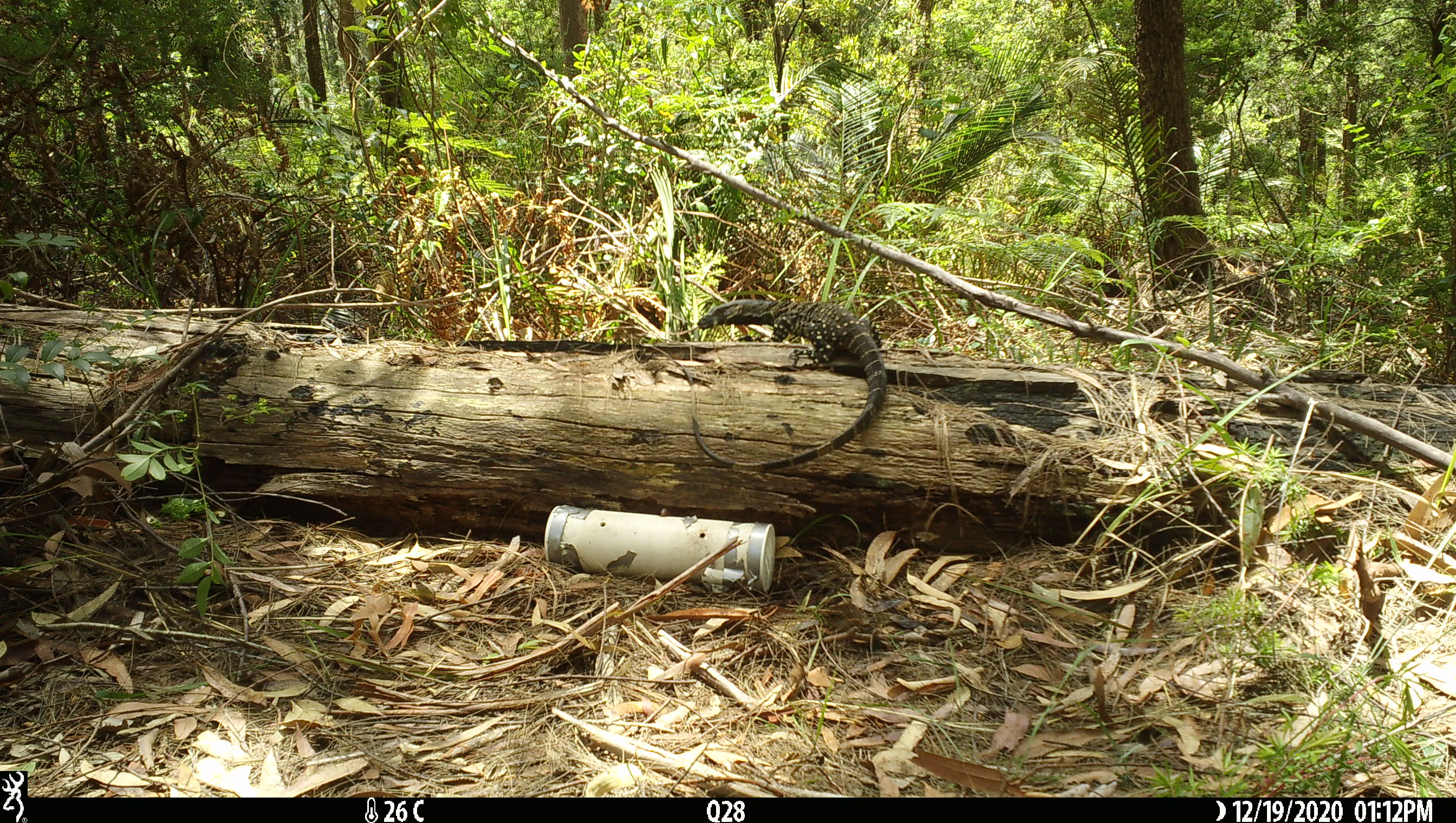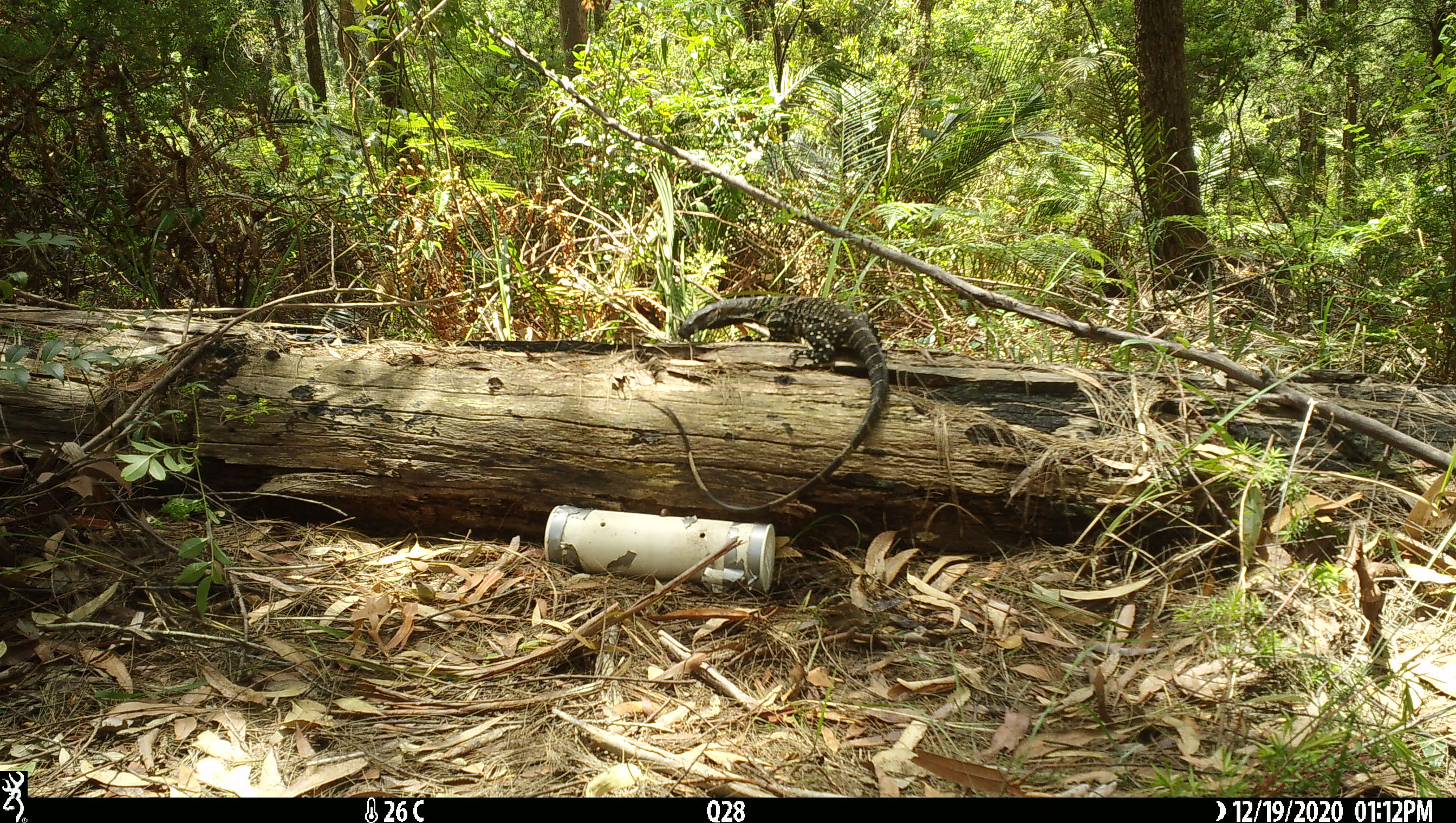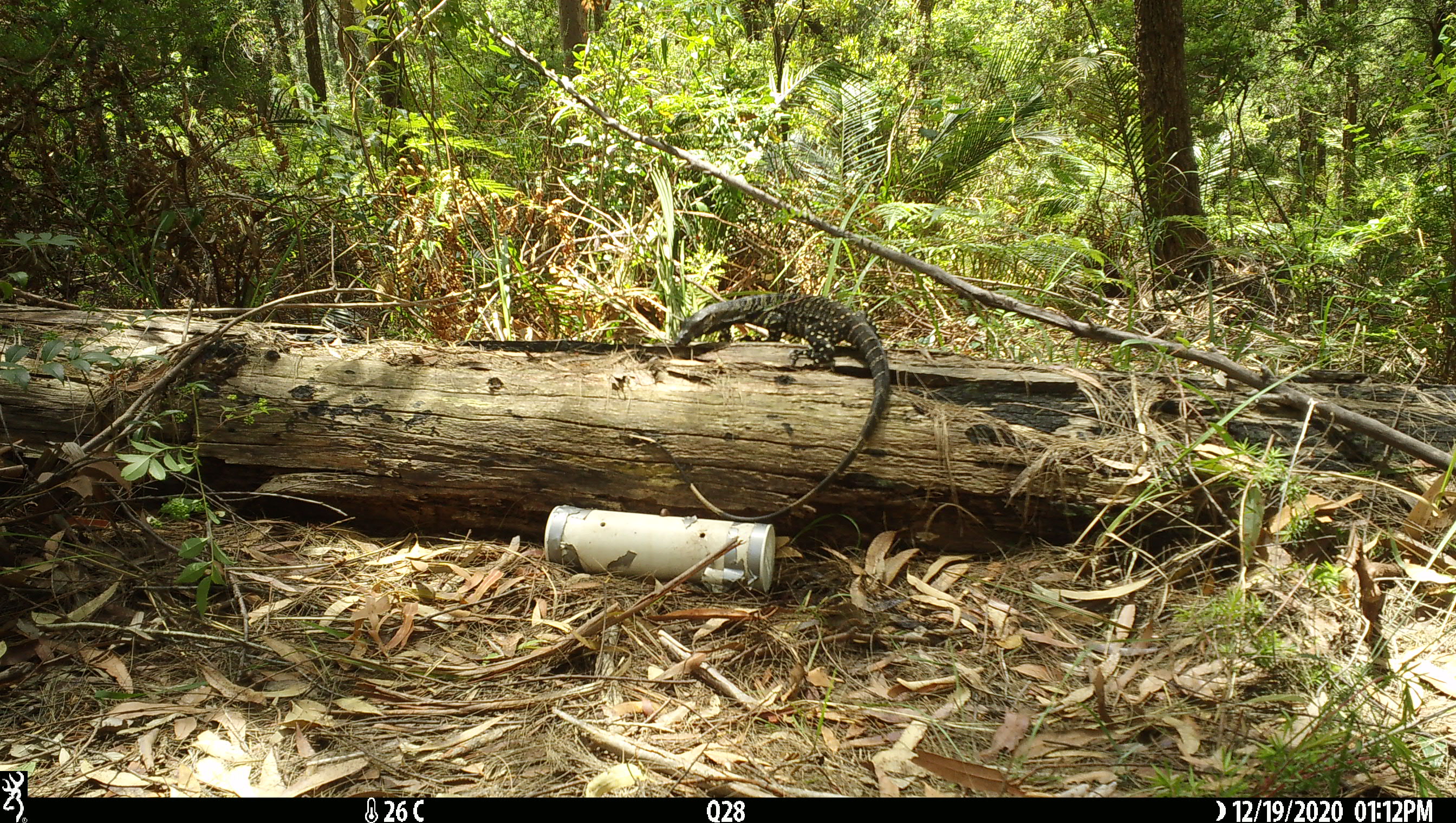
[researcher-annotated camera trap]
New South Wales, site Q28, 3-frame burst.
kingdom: Animalia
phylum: Chordata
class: Reptilia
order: Squamata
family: Varanidae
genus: Varanus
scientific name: Varanus varius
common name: lace monitor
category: goanna